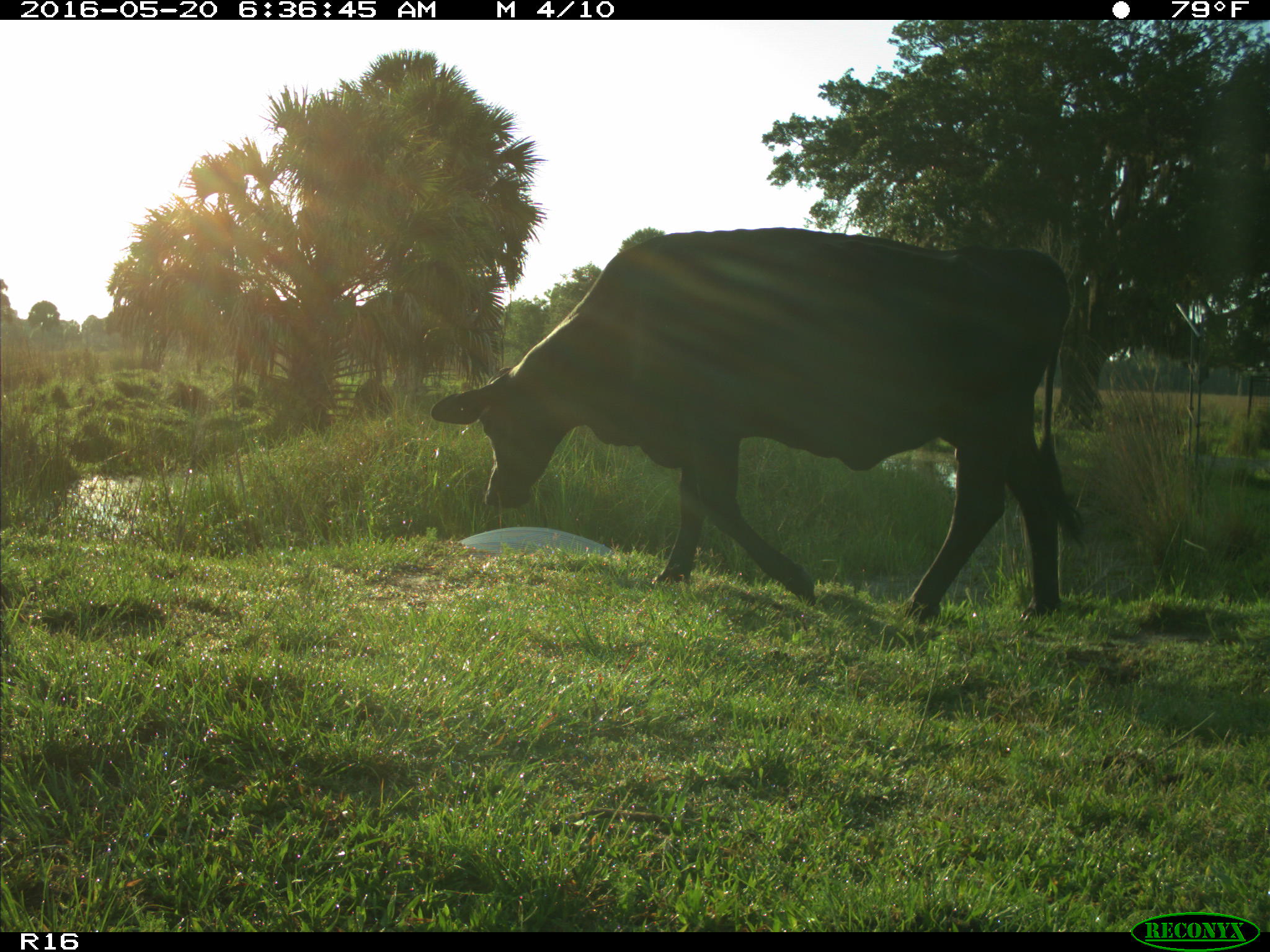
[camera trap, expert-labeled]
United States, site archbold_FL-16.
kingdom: Animalia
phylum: Chordata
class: Mammalia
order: Artiodactyla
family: Bovidae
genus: Bos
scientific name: Bos taurus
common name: domestic cow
Bos taurus (domestic cow).